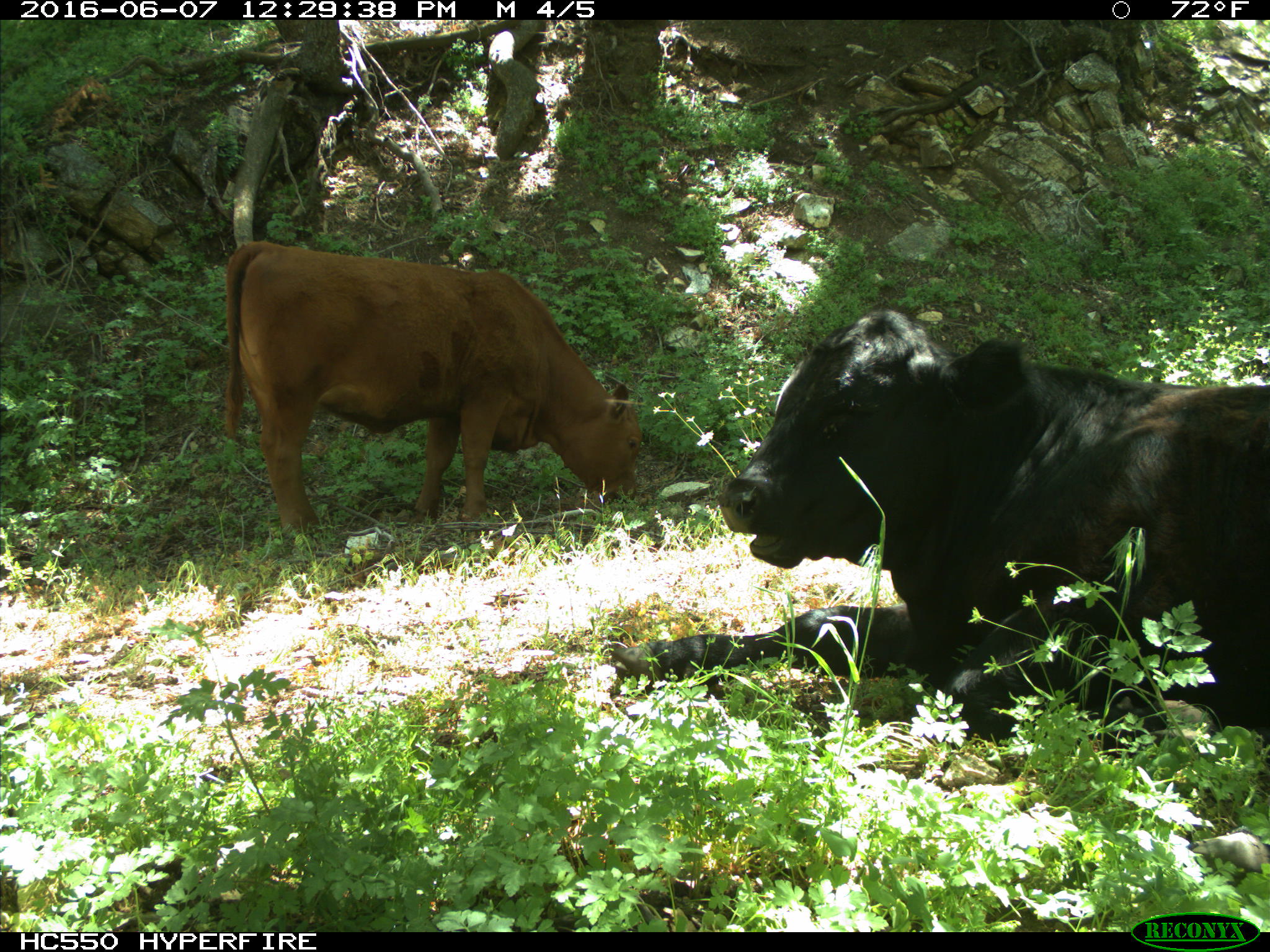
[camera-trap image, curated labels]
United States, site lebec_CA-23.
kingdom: Animalia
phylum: Chordata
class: Mammalia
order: Artiodactyla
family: Bovidae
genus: Bos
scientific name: Bos taurus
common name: domestic cow